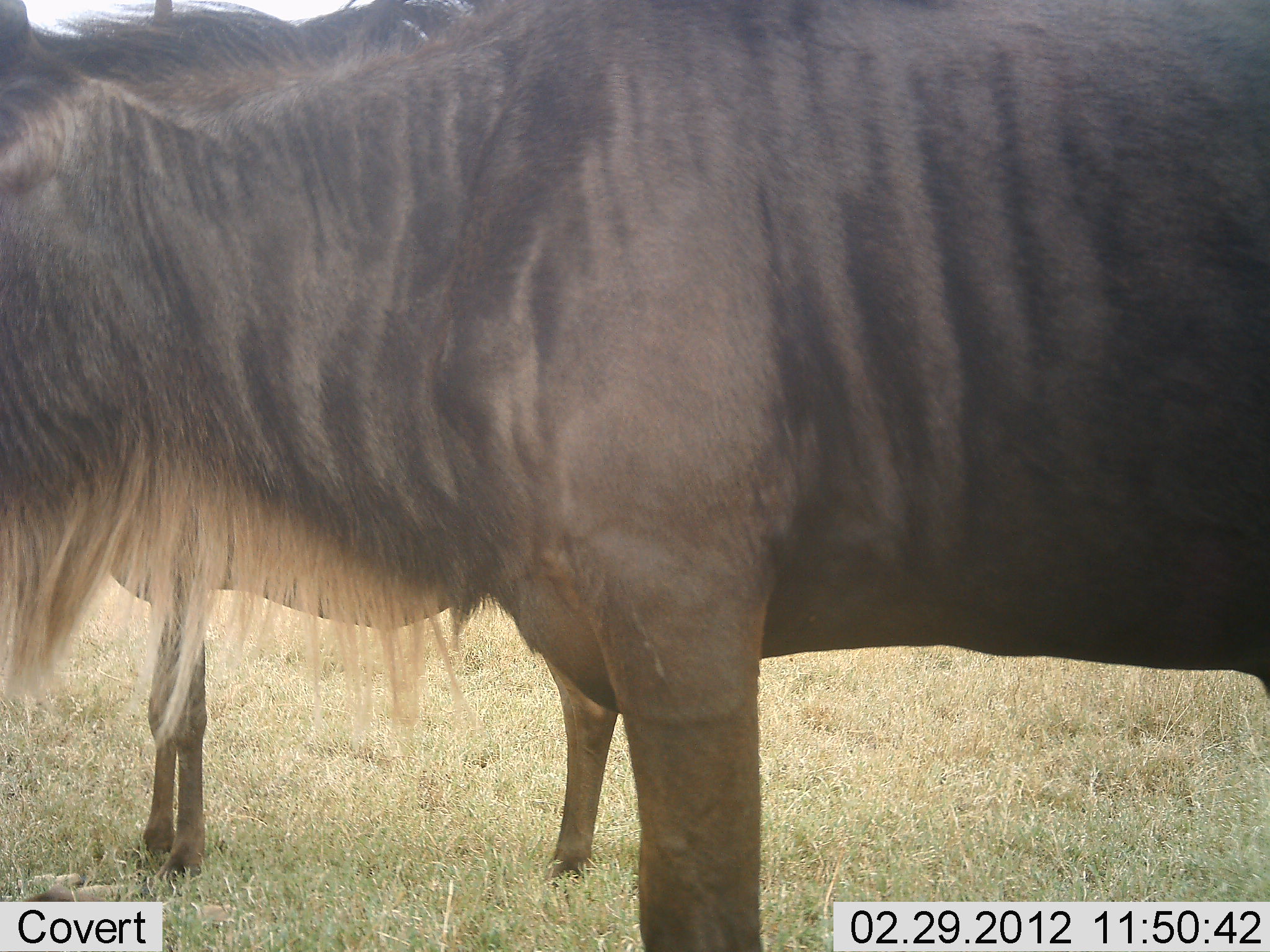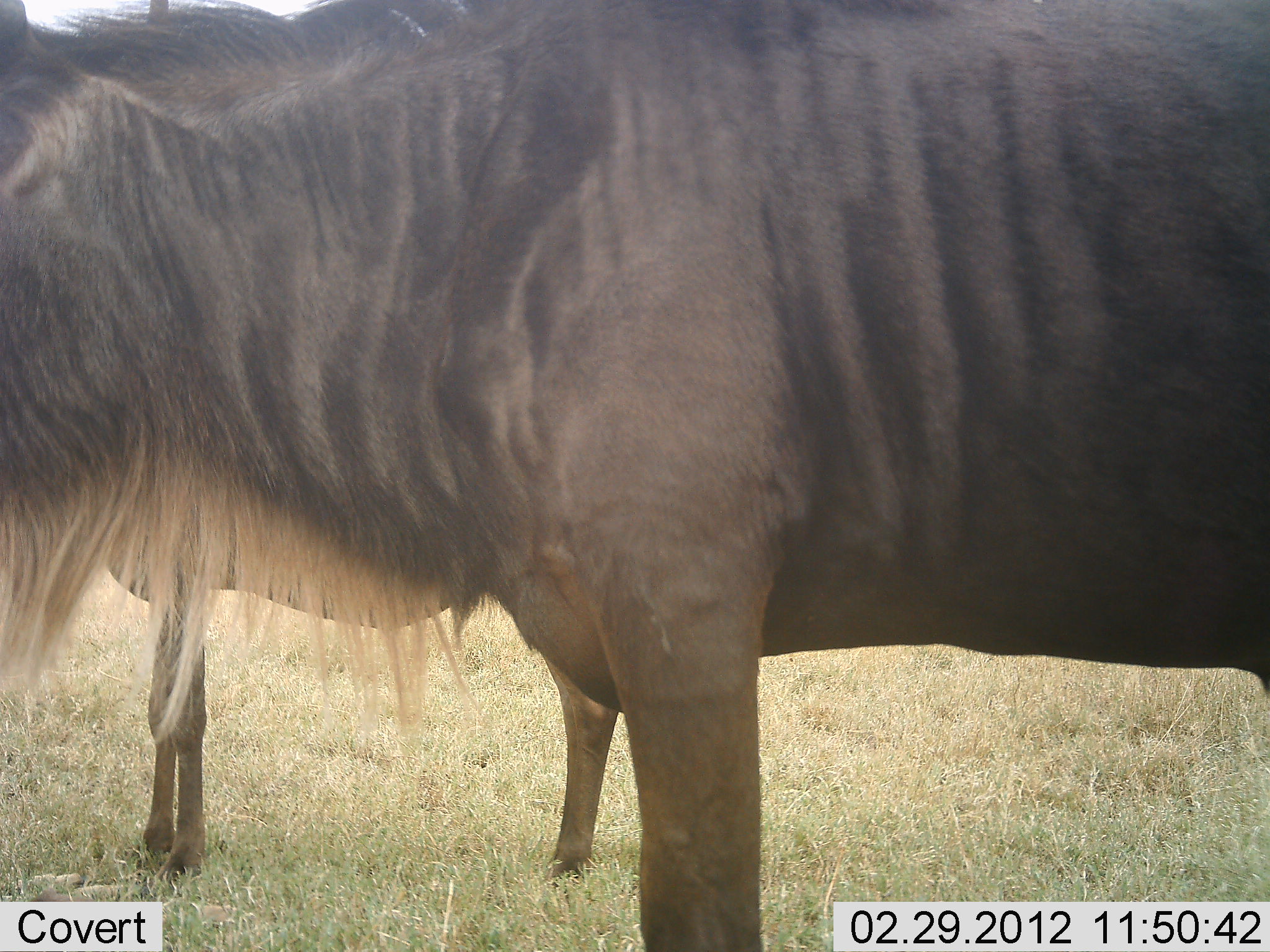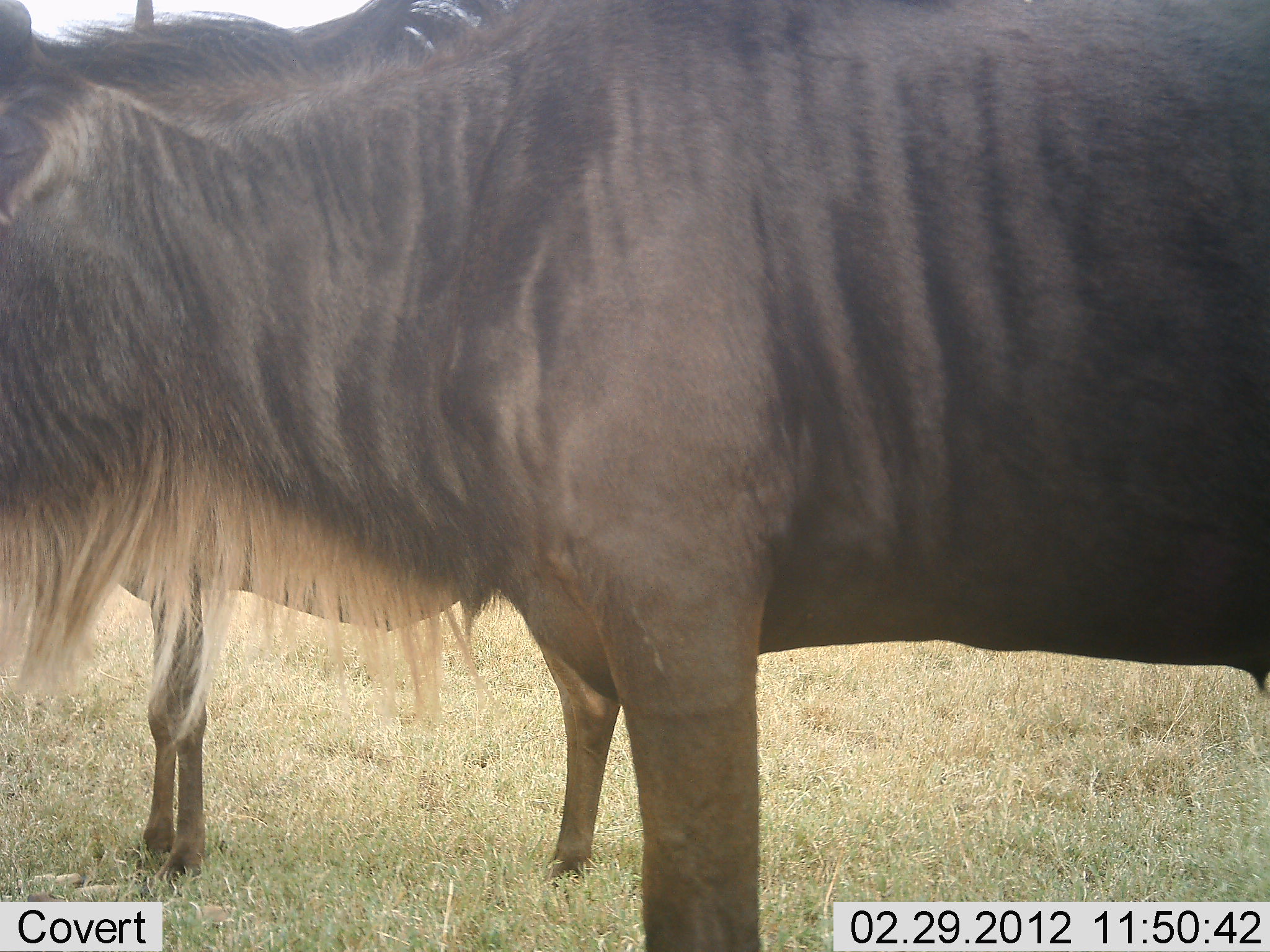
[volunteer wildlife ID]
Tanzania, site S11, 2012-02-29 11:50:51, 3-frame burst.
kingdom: Animalia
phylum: Chordata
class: Mammalia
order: Artiodactyla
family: Bovidae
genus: Connochaetes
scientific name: Connochaetes taurinus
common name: blue wildebeest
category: wildebeest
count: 2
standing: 100%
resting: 0%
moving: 0%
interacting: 0%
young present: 12%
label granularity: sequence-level